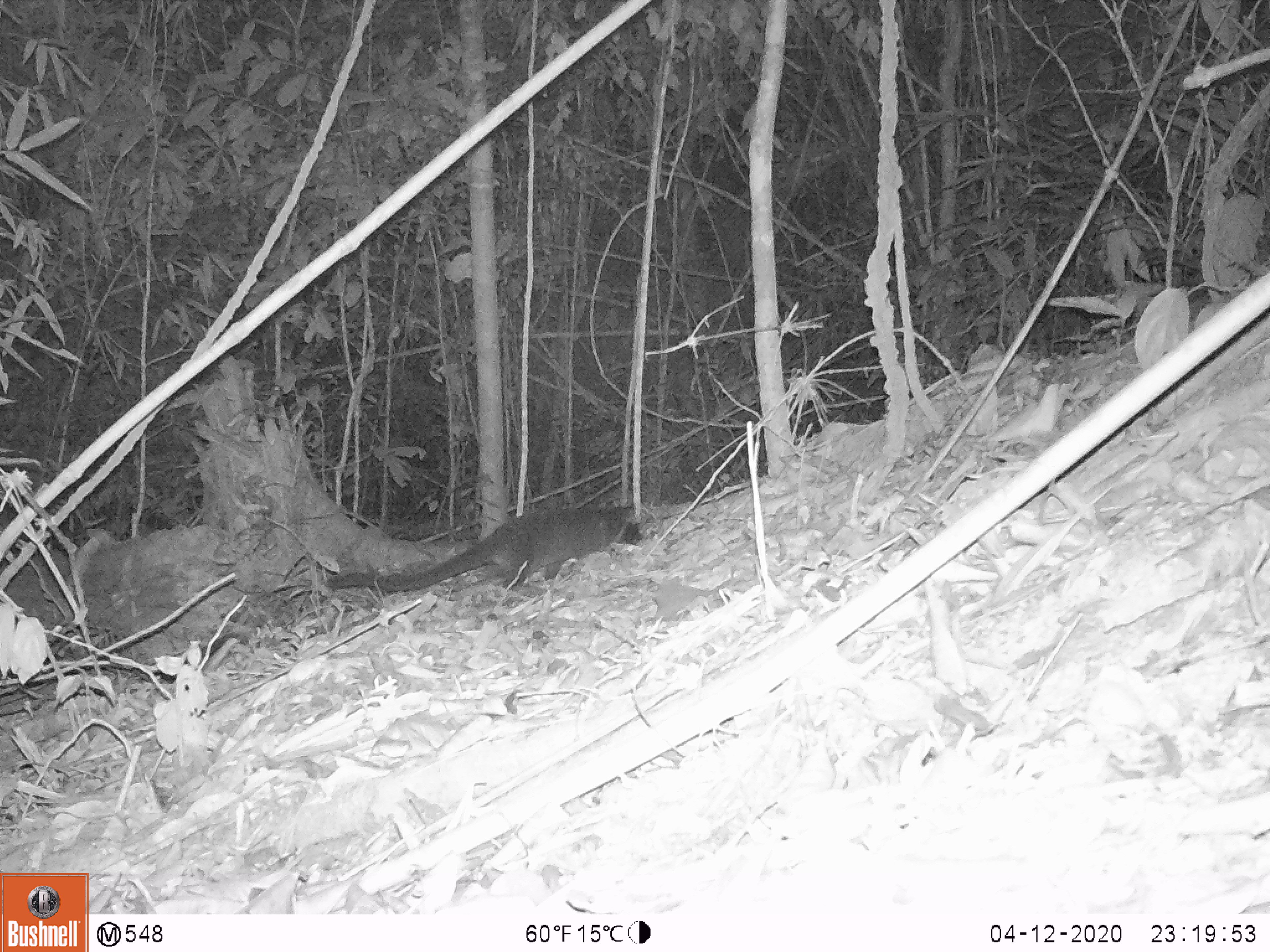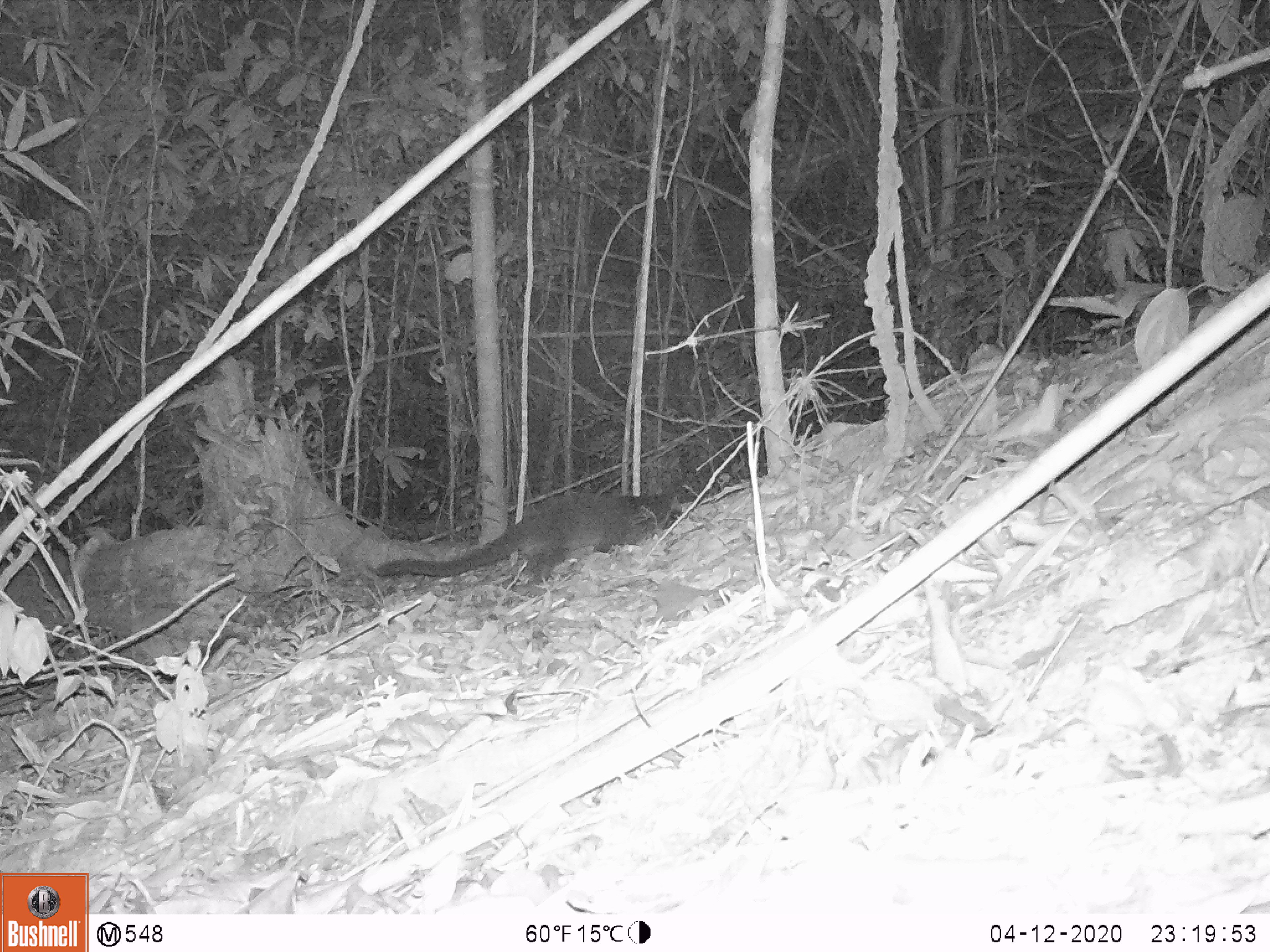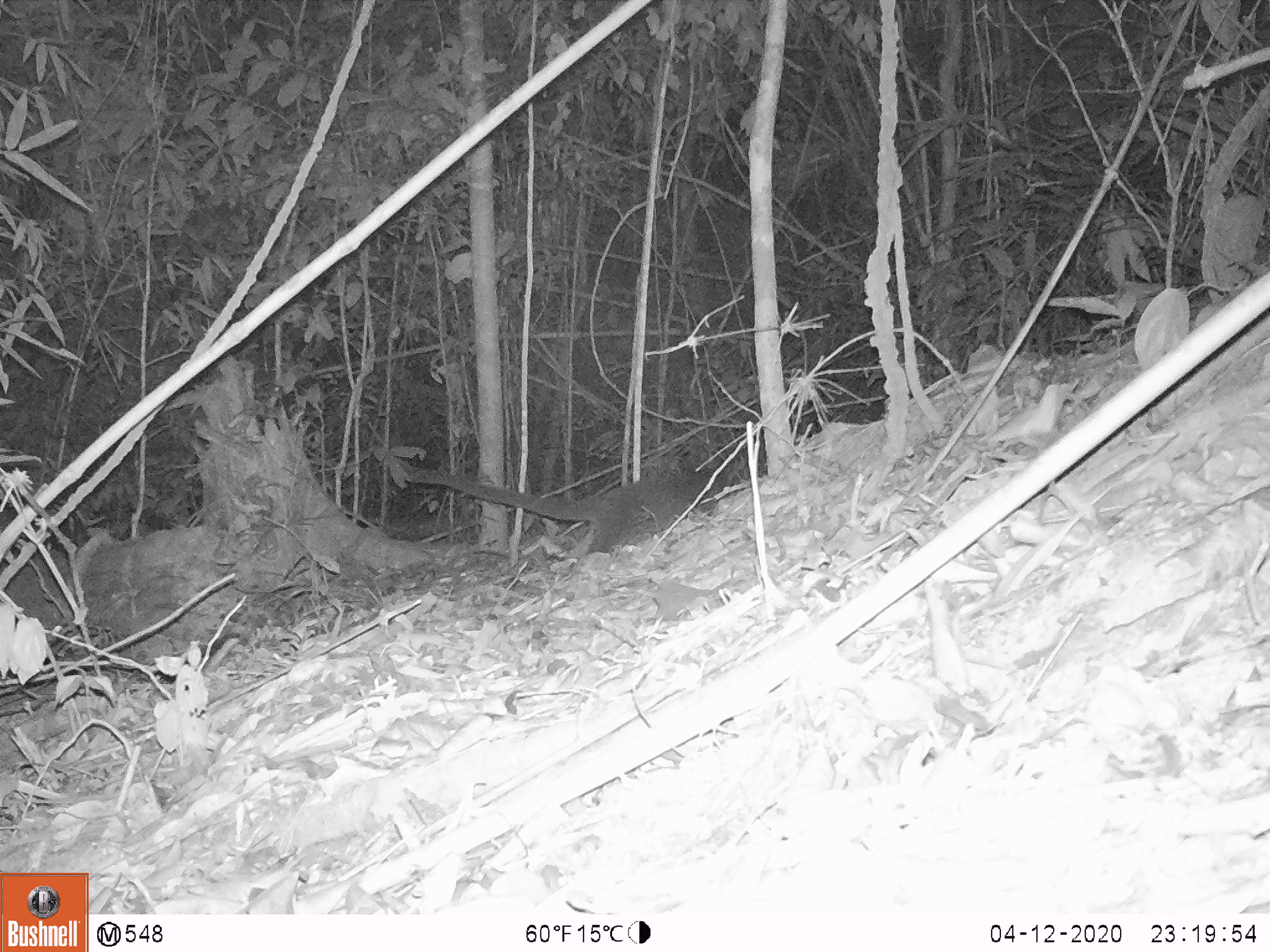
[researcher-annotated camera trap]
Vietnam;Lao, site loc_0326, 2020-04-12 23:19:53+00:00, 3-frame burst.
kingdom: Animalia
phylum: Chordata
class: Mammalia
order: Carnivora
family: Viverridae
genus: Paguma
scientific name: Paguma larvata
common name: masked palm civet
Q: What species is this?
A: Masked palm civet (Paguma larvata).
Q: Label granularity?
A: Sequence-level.